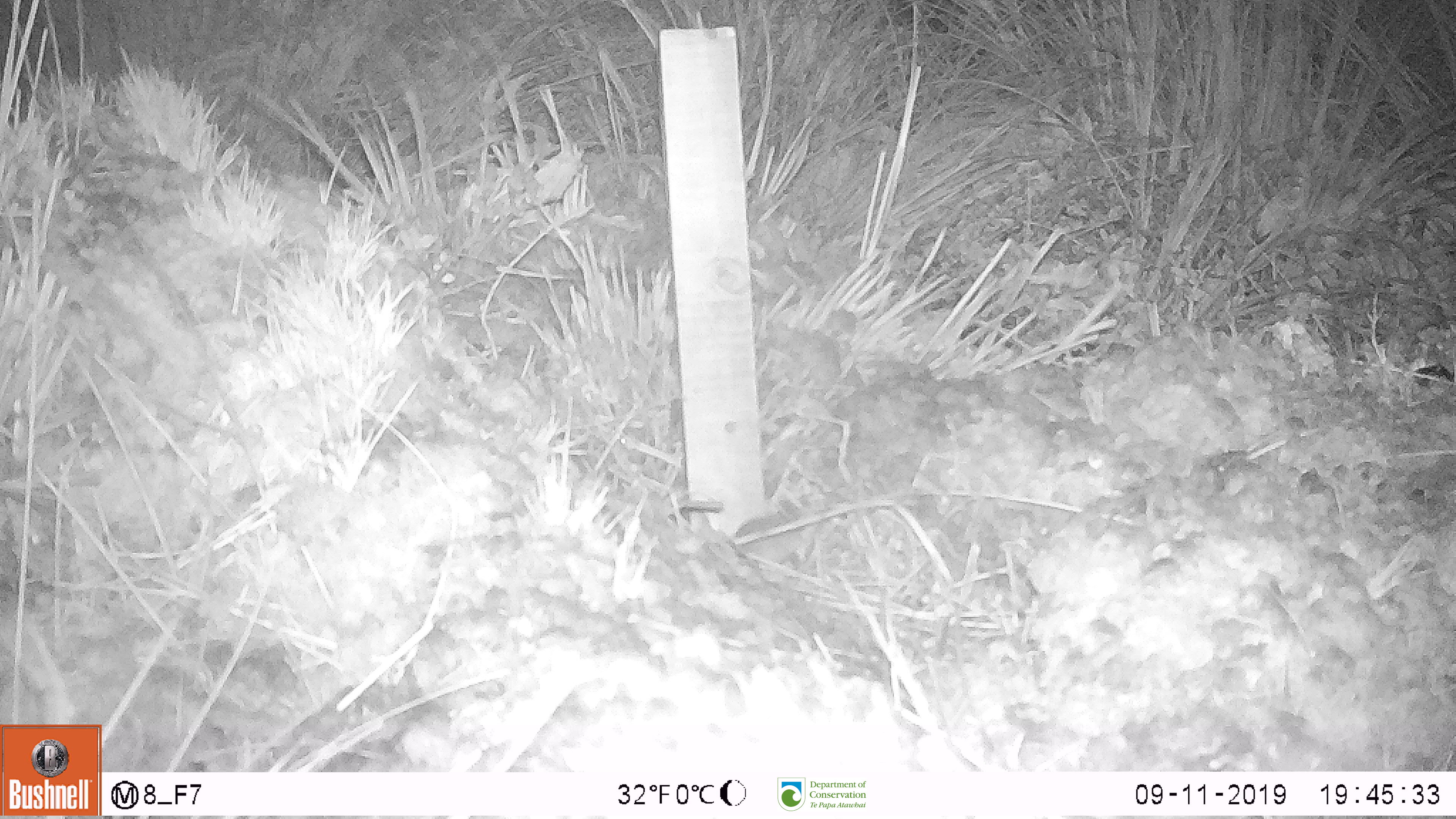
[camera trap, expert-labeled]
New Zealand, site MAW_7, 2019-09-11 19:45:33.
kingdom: Animalia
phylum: Chordata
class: Mammalia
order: Rodentia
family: Muridae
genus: Mus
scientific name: Mus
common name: mouse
Mouse (Mus).